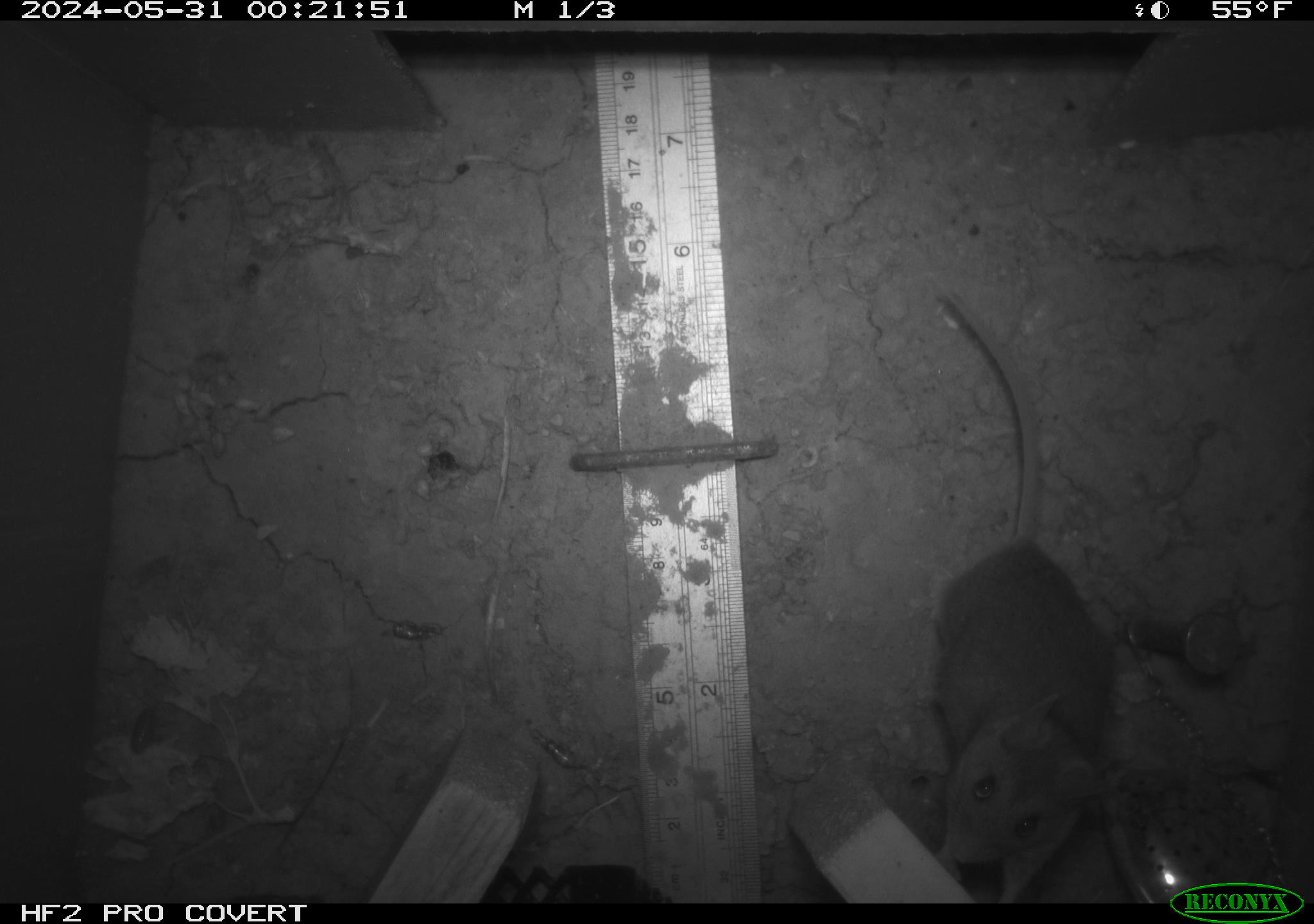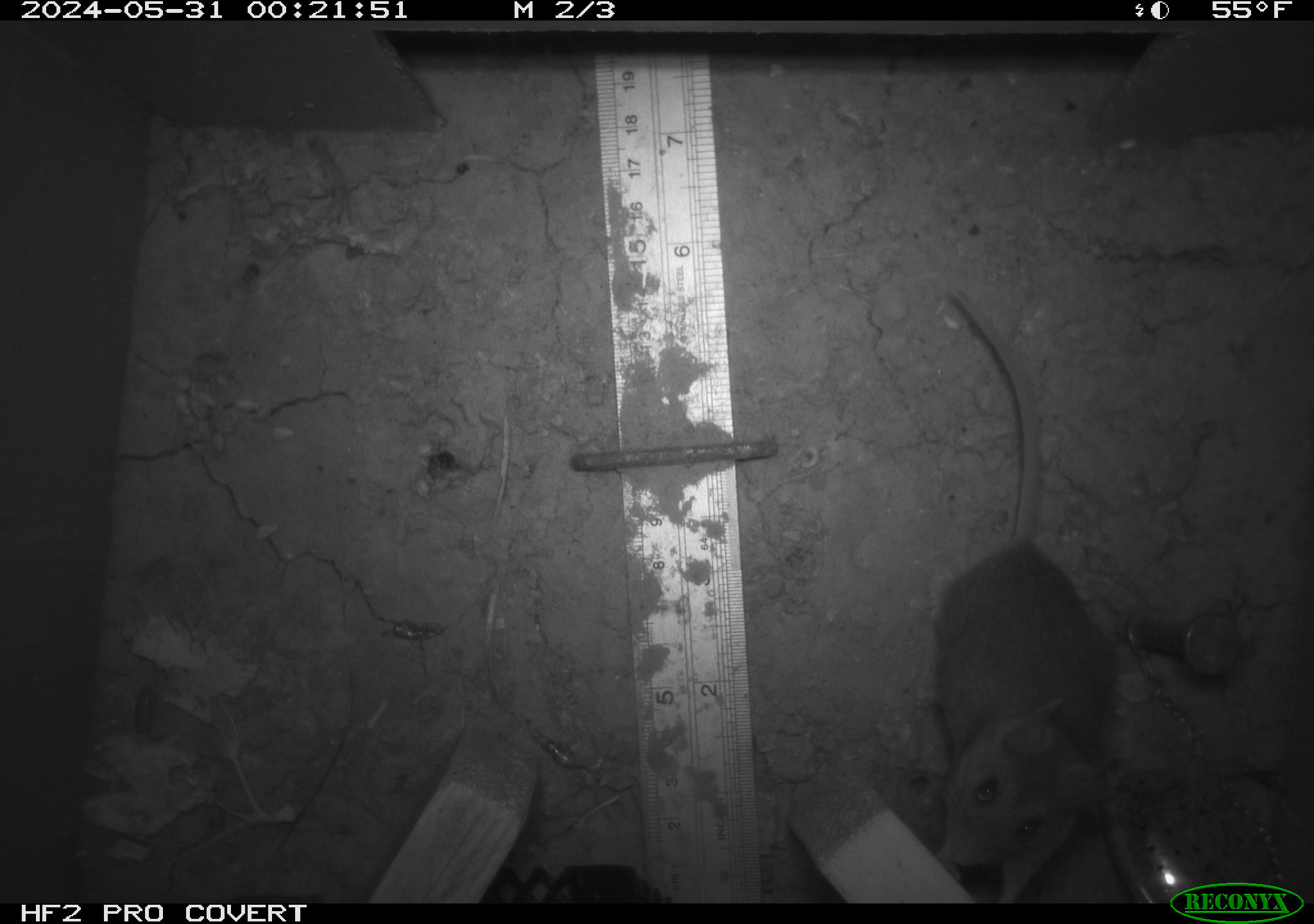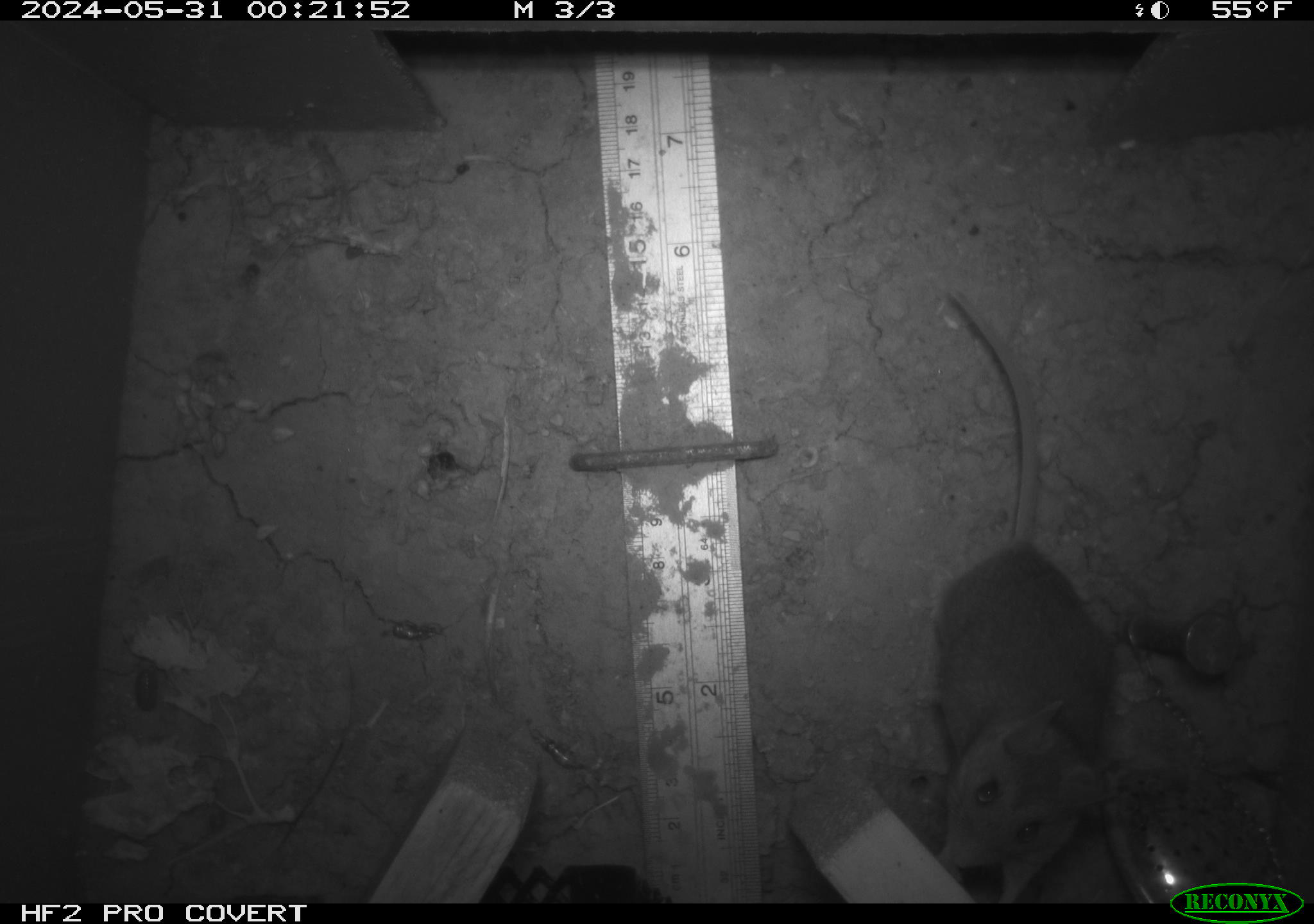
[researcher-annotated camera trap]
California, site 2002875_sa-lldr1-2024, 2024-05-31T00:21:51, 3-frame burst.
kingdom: Animalia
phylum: Chordata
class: Mammalia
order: Rodentia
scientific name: Rodentia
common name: rodent